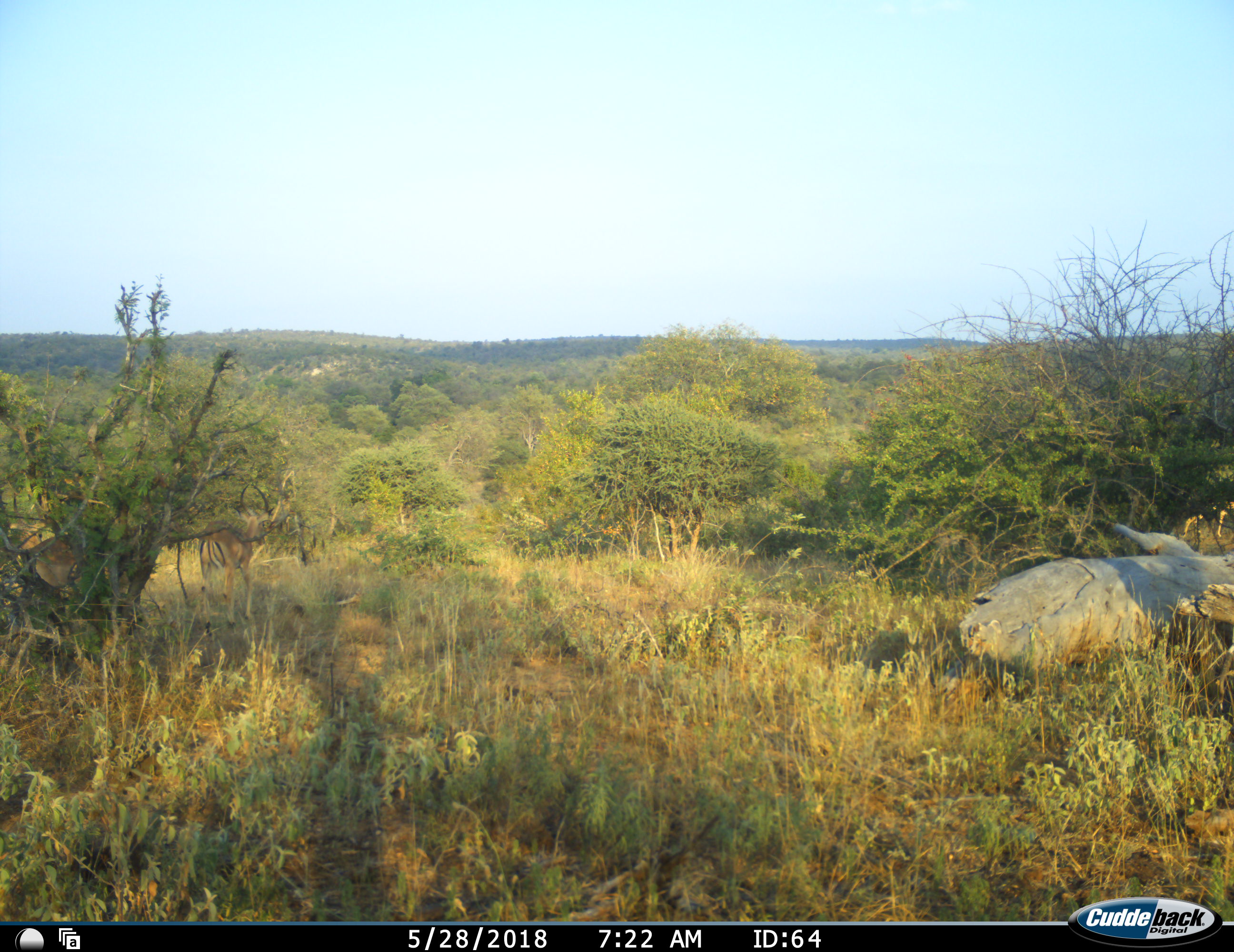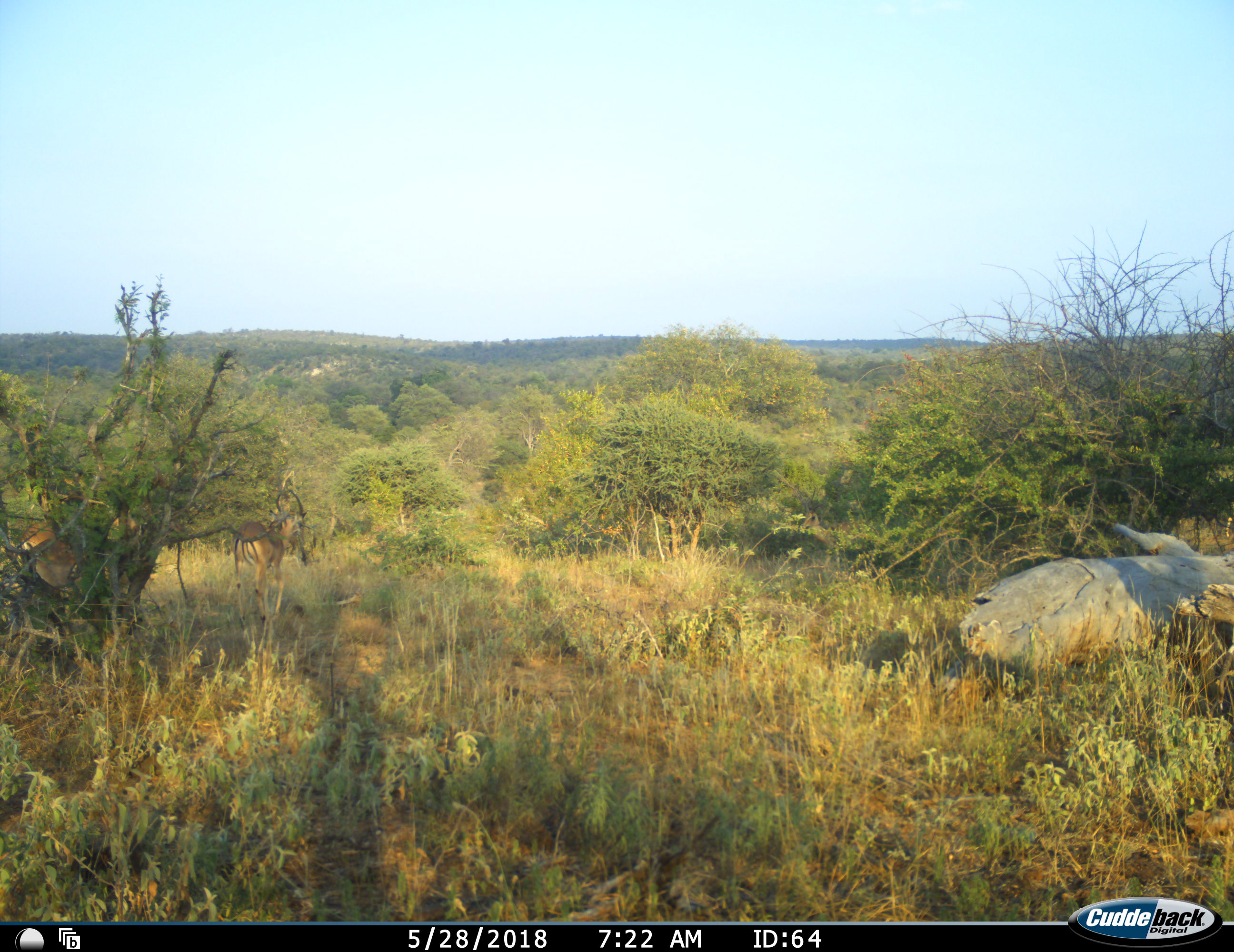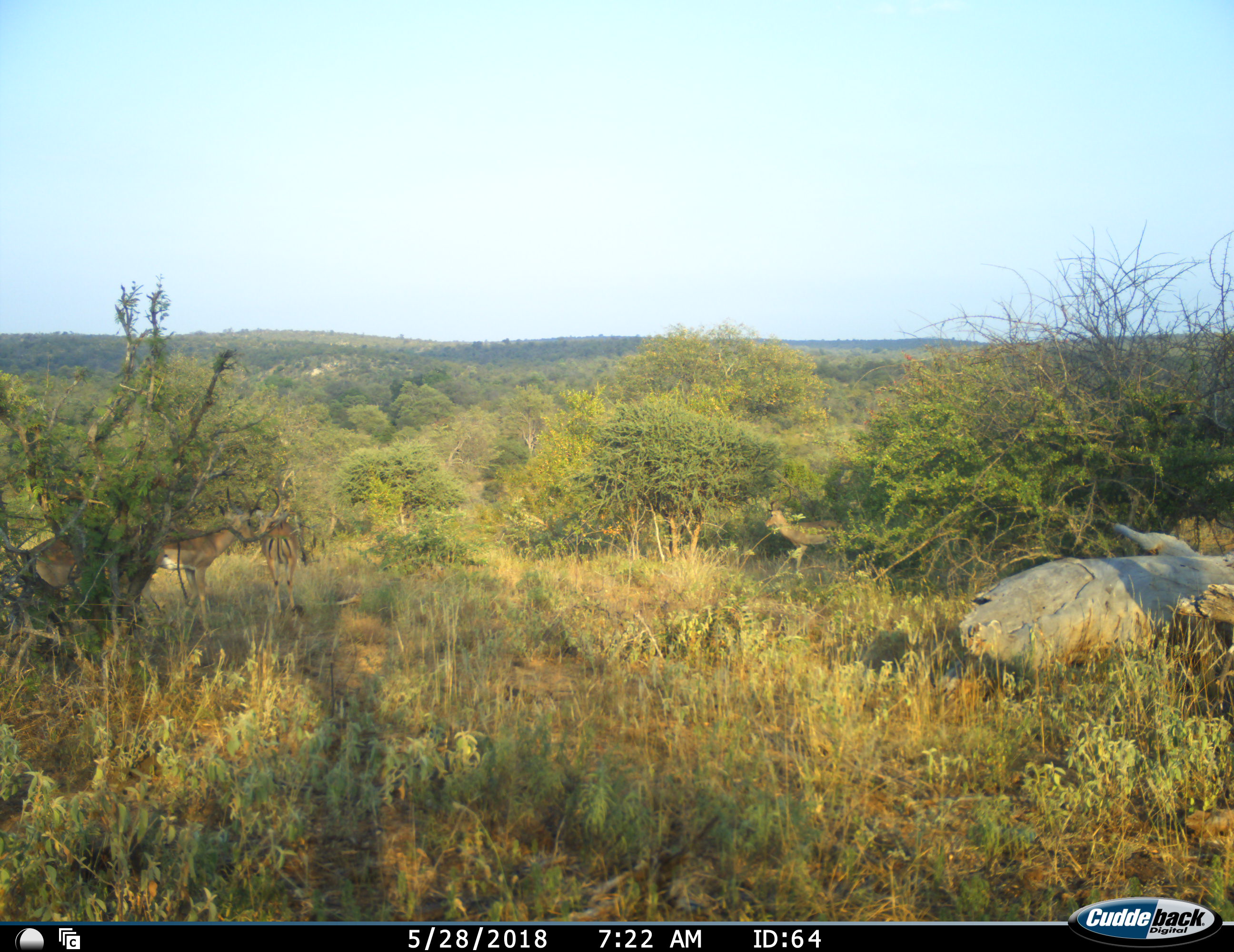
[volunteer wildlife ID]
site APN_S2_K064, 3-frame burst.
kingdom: Animalia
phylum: Chordata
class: Mammalia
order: Artiodactyla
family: Bovidae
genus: Aepyceros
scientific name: Aepyceros melampus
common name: impala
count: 5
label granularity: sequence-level